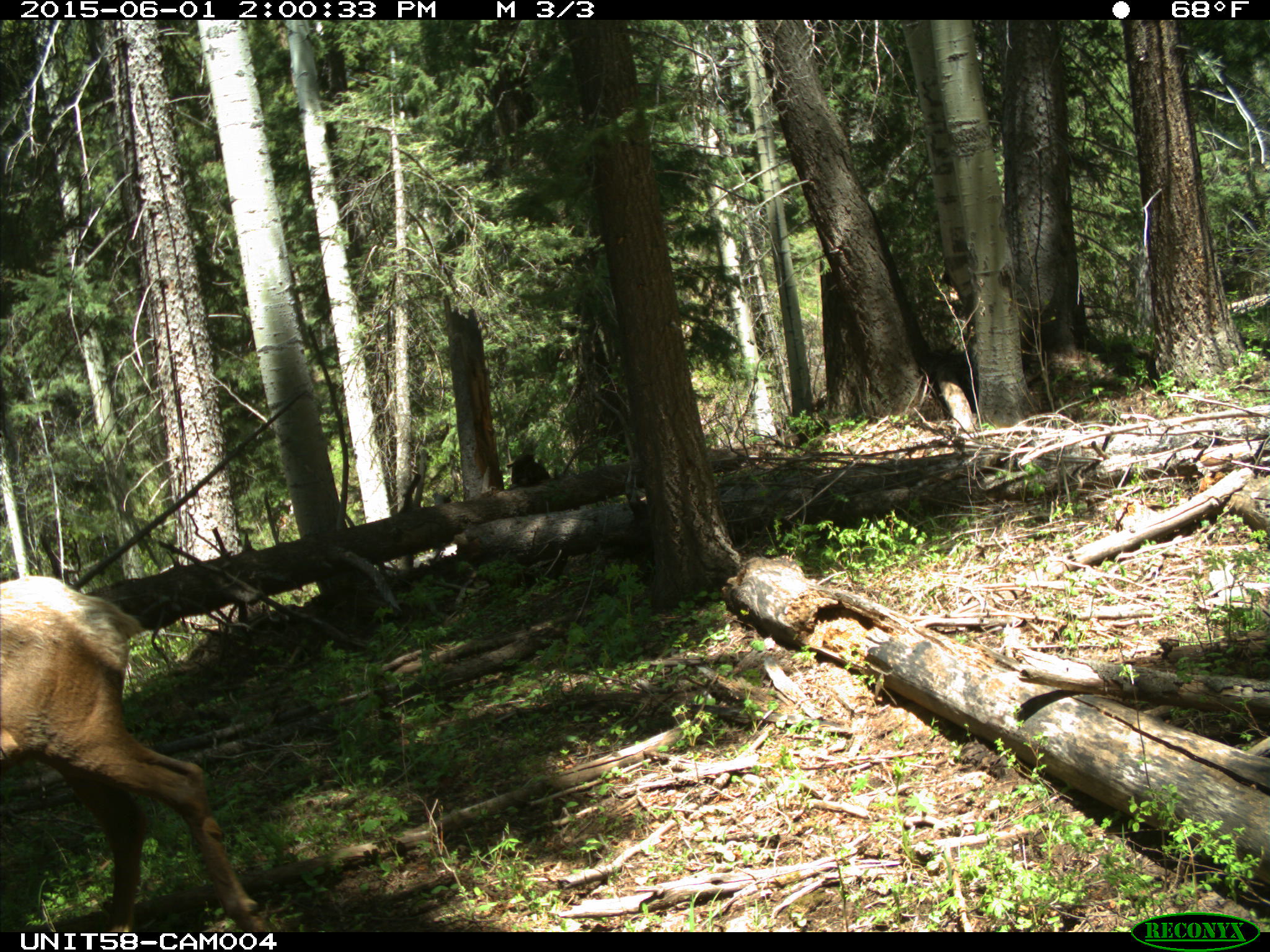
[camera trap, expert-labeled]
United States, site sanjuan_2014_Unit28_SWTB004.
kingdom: Animalia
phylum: Chordata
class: Mammalia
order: Artiodactyla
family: Cervidae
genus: Cervus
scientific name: Cervus elaphus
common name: red deer